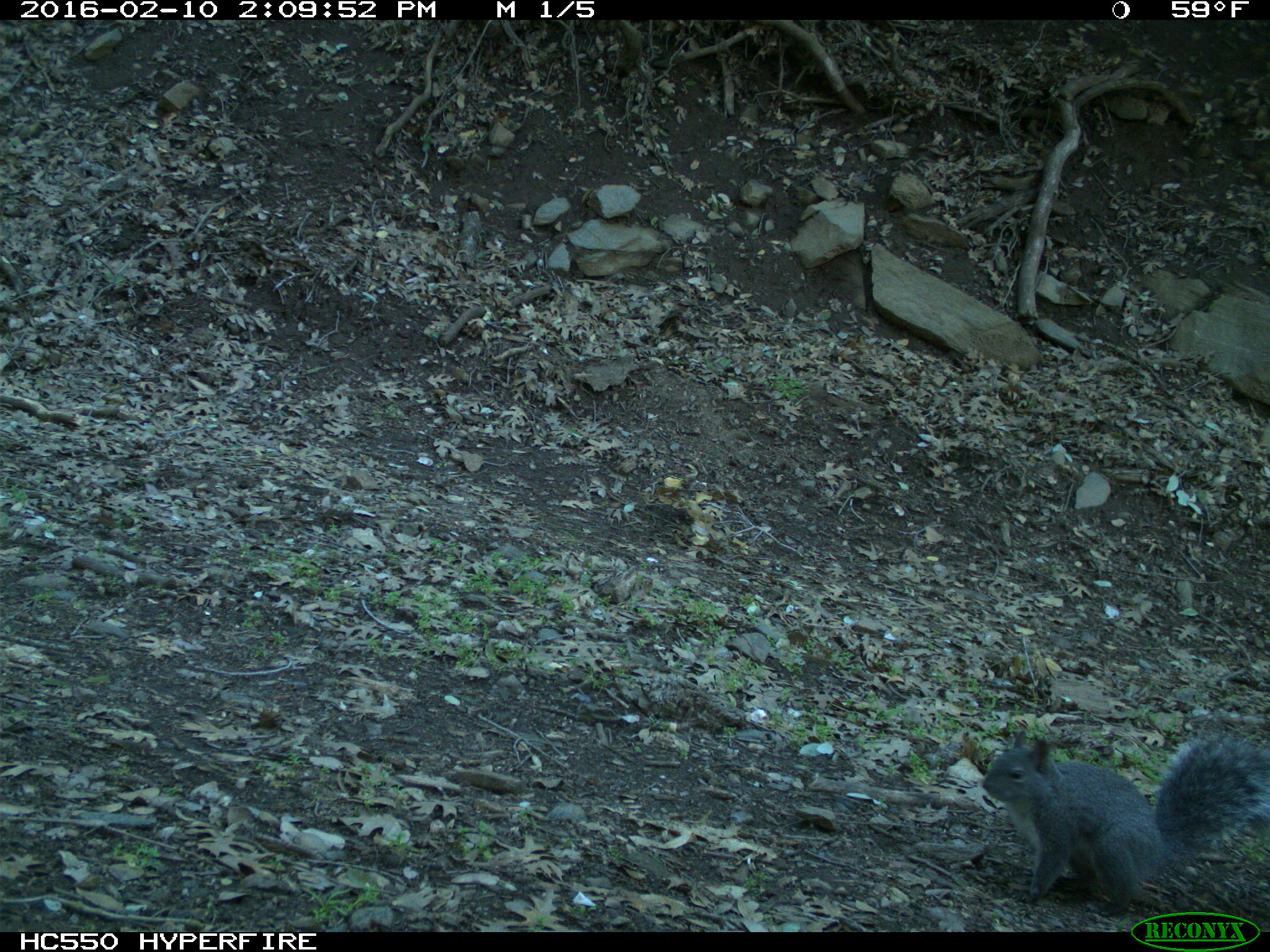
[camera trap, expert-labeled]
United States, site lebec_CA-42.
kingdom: Animalia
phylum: Chordata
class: Mammalia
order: Rodentia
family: Sciuridae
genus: Sciurus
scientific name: Sciurus carolinensis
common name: eastern gray squirrel